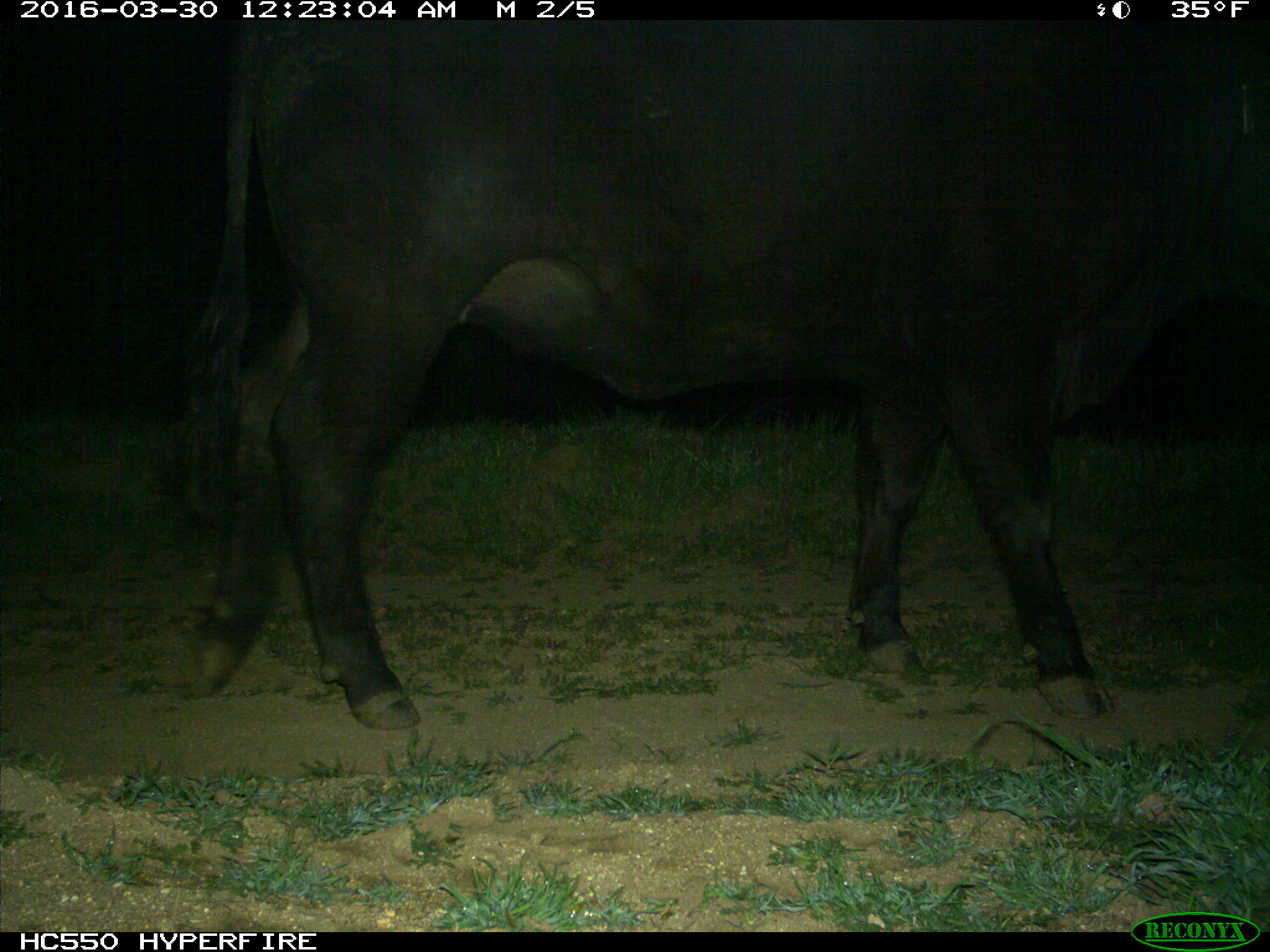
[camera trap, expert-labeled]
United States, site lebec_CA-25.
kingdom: Animalia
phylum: Chordata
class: Mammalia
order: Artiodactyla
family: Bovidae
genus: Bos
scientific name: Bos taurus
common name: domestic cow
Bos taurus (domestic cow).